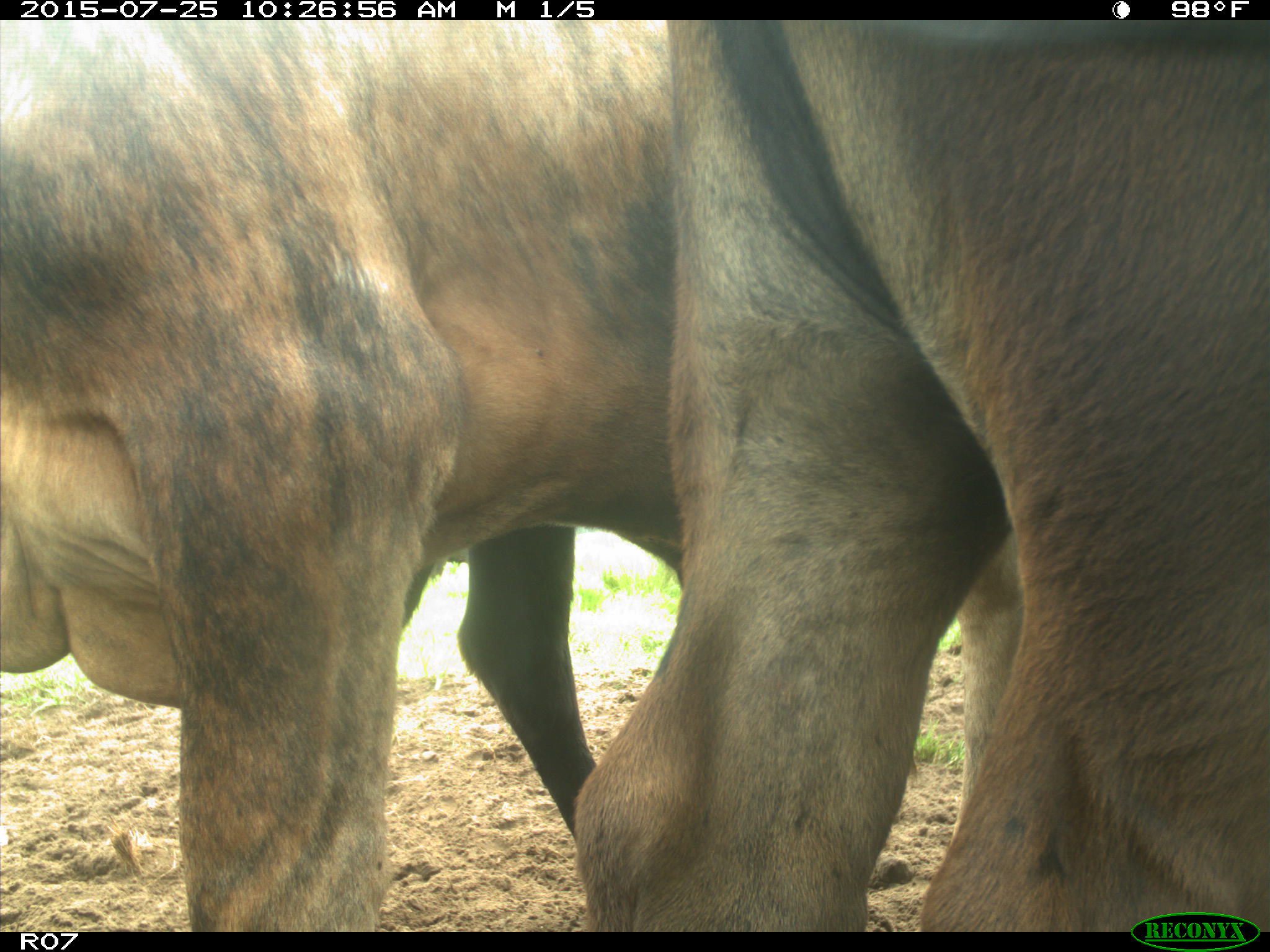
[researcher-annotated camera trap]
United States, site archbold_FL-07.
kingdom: Animalia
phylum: Chordata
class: Mammalia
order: Artiodactyla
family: Bovidae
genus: Bos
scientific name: Bos taurus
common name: domestic cow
Bos taurus (domestic cow).